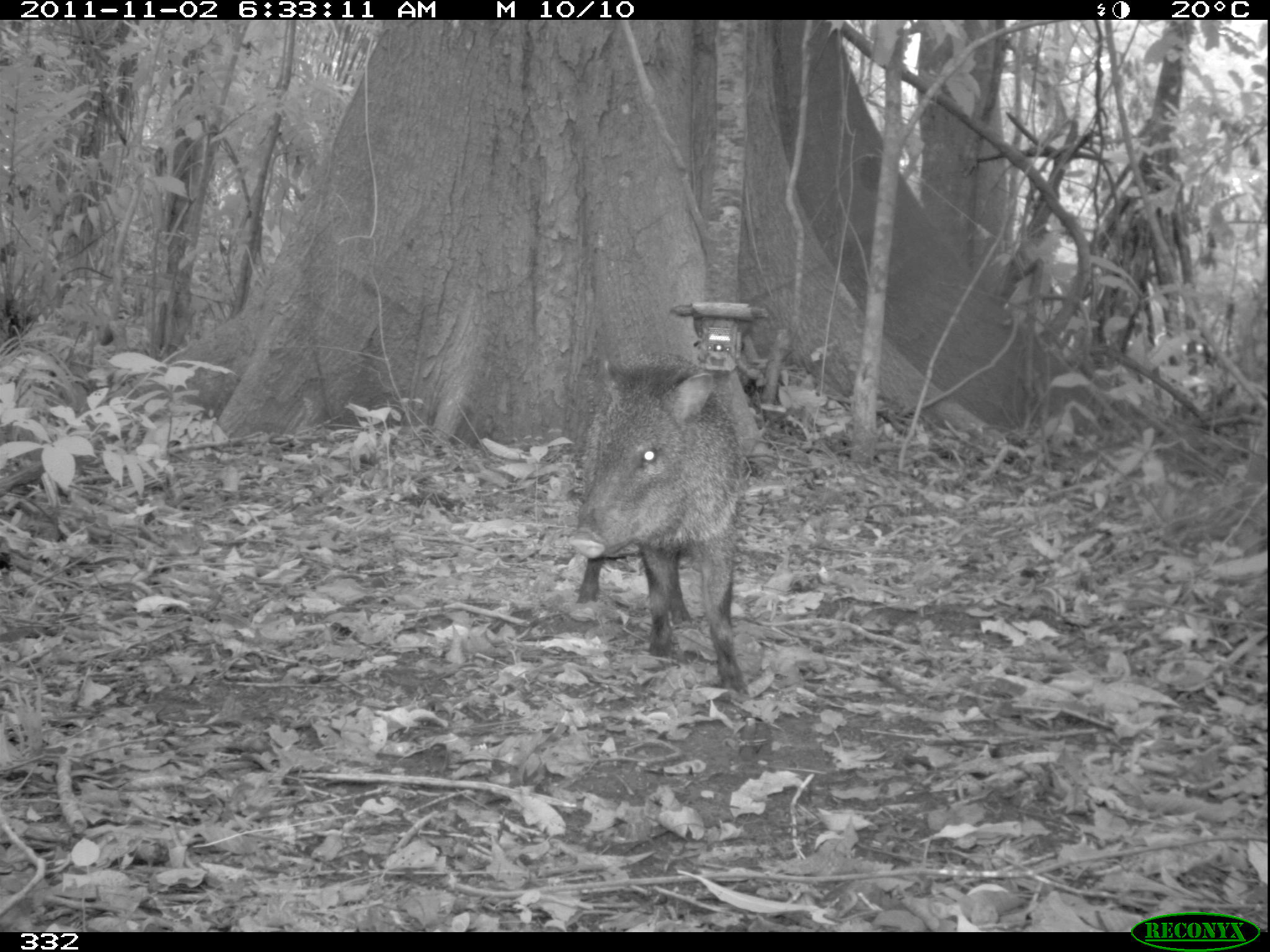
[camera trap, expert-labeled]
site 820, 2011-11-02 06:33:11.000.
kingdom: Animalia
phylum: Chordata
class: Mammalia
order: Artiodactyla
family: Tayassuidae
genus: Pecari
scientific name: Pecari tajacu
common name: collared peccary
Pecari tajacu (collared peccary).